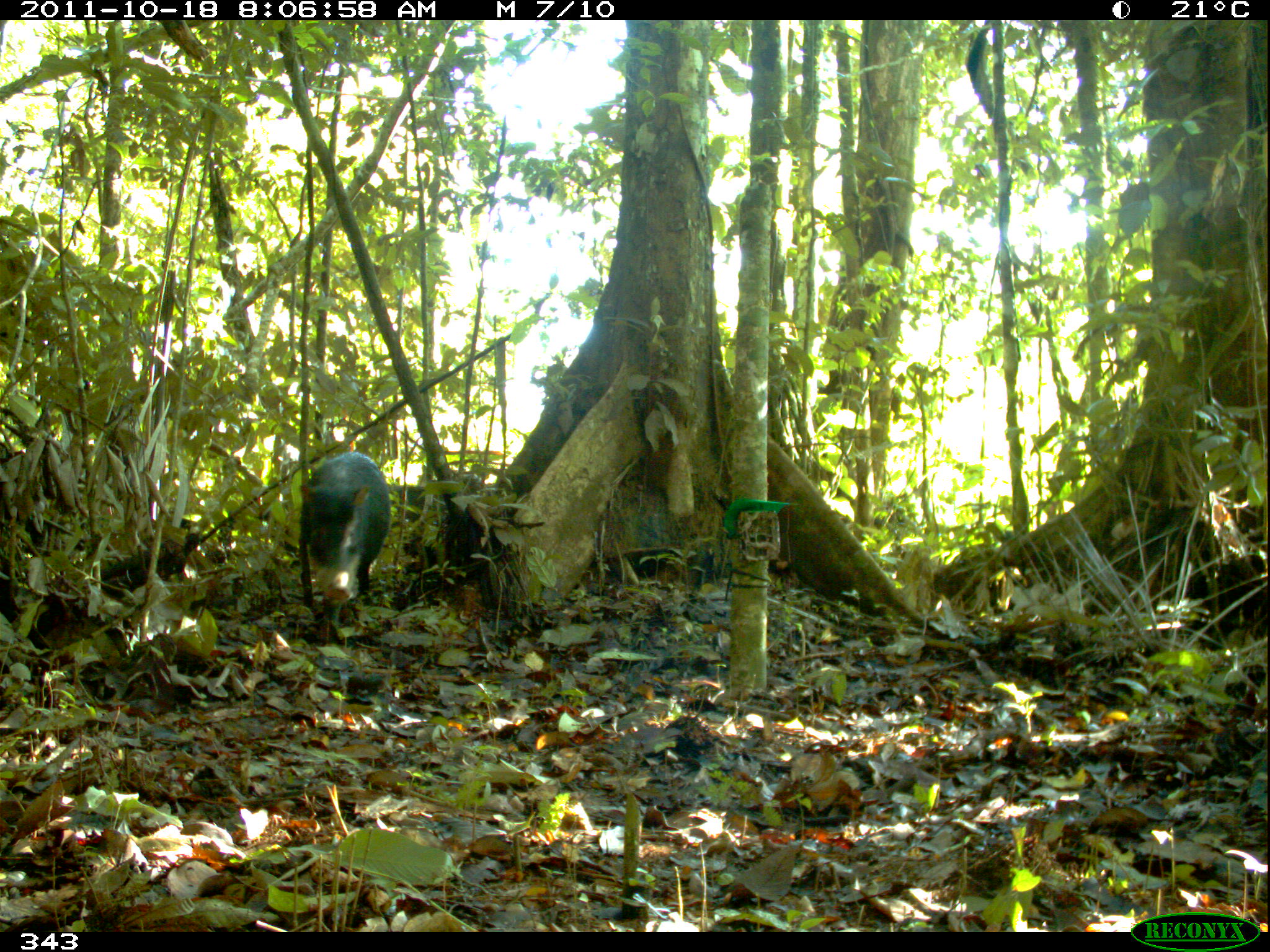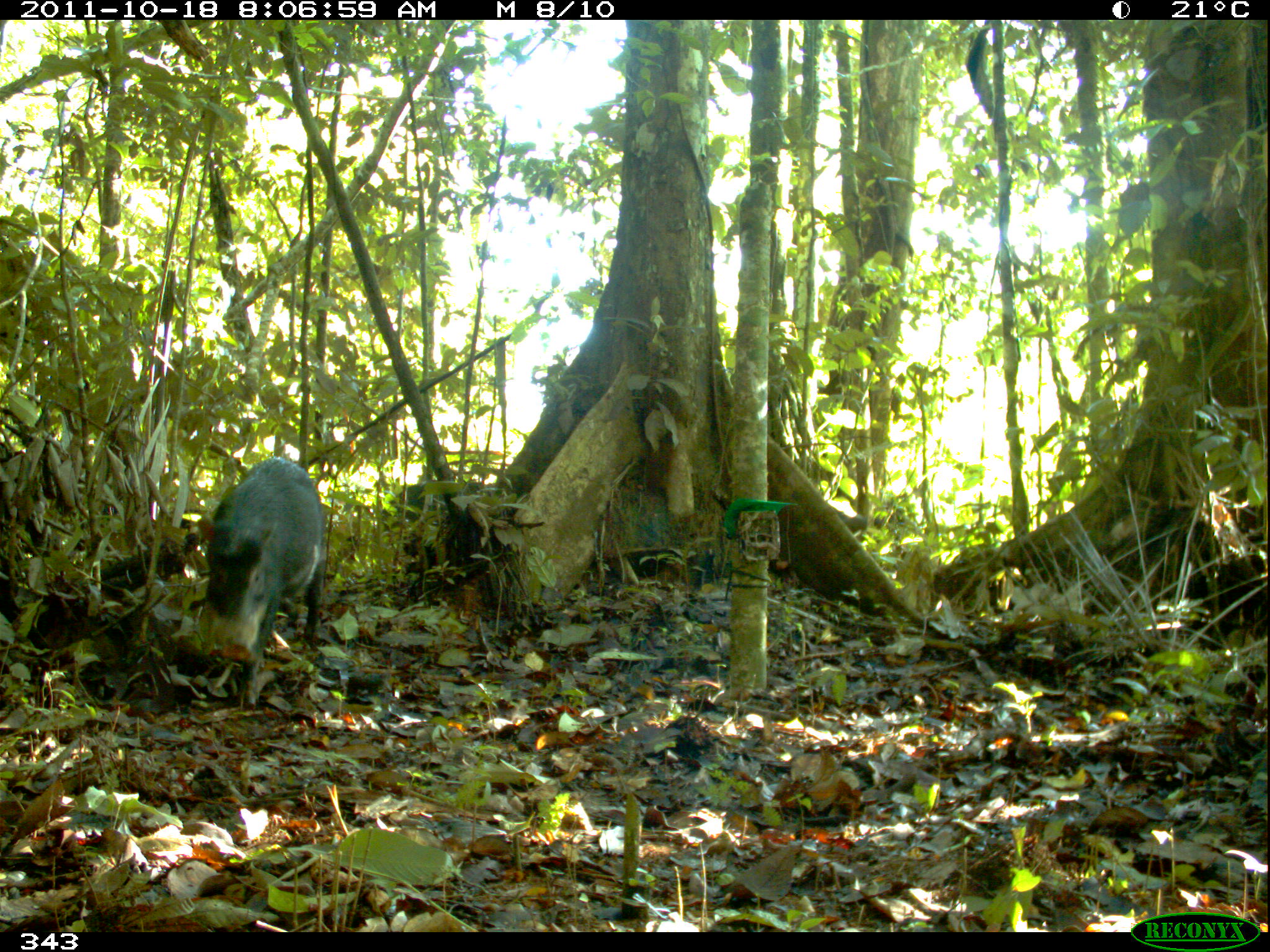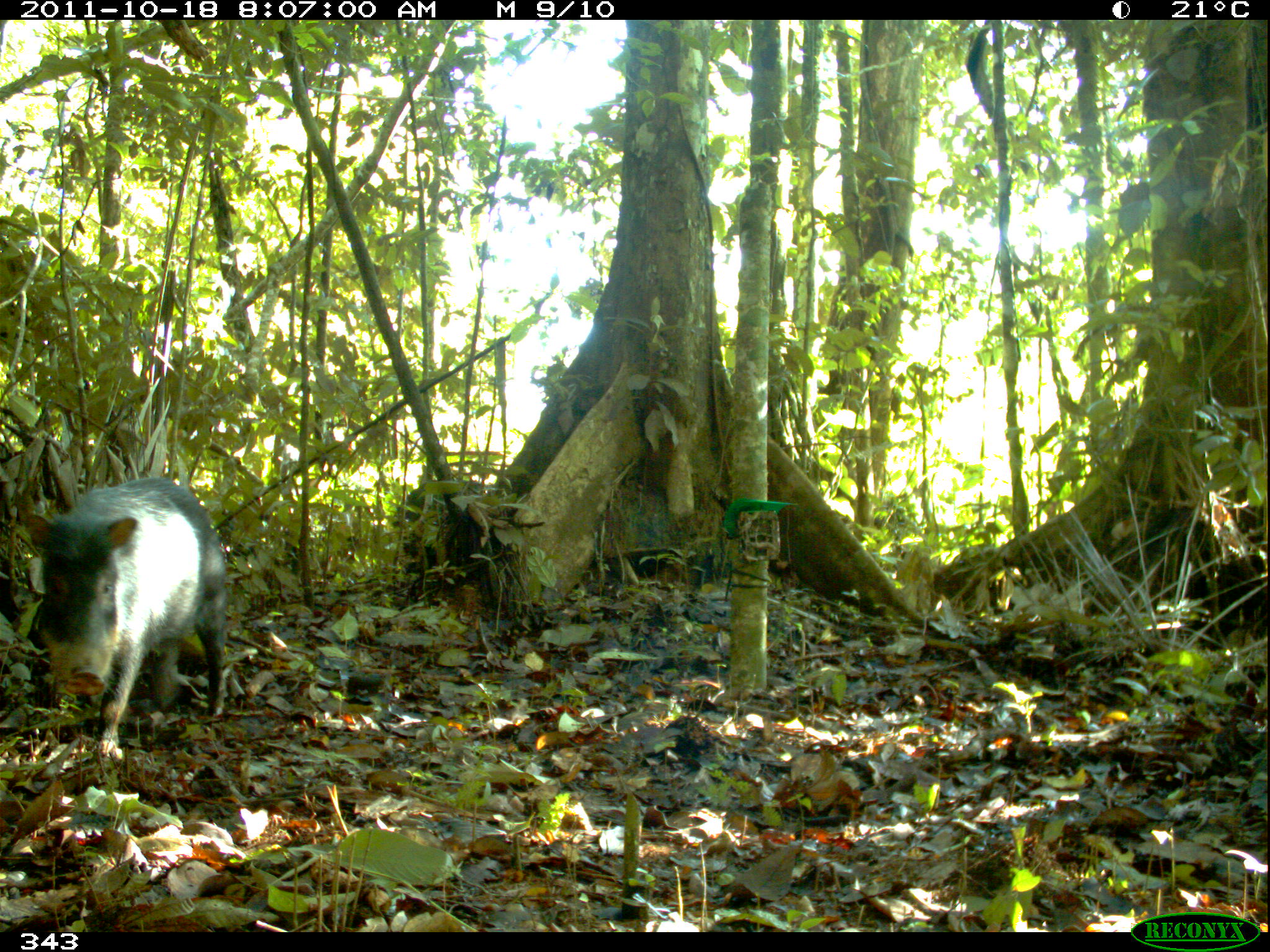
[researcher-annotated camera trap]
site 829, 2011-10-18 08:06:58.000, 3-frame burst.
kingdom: Animalia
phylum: Chordata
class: Mammalia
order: Artiodactyla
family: Tayassuidae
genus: Tayassu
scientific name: Tayassu pecari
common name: white-lipped peccary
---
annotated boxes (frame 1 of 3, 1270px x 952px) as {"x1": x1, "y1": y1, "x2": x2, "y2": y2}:
tayassu pecari: {"x1": 297, "y1": 451, "x2": 390, "y2": 619}; {"x1": 389, "y1": 473, "x2": 495, "y2": 571}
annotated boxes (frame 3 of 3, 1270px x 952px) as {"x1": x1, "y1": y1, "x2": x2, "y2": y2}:
tayassu pecari: {"x1": 22, "y1": 475, "x2": 227, "y2": 759}; {"x1": 394, "y1": 481, "x2": 484, "y2": 568}